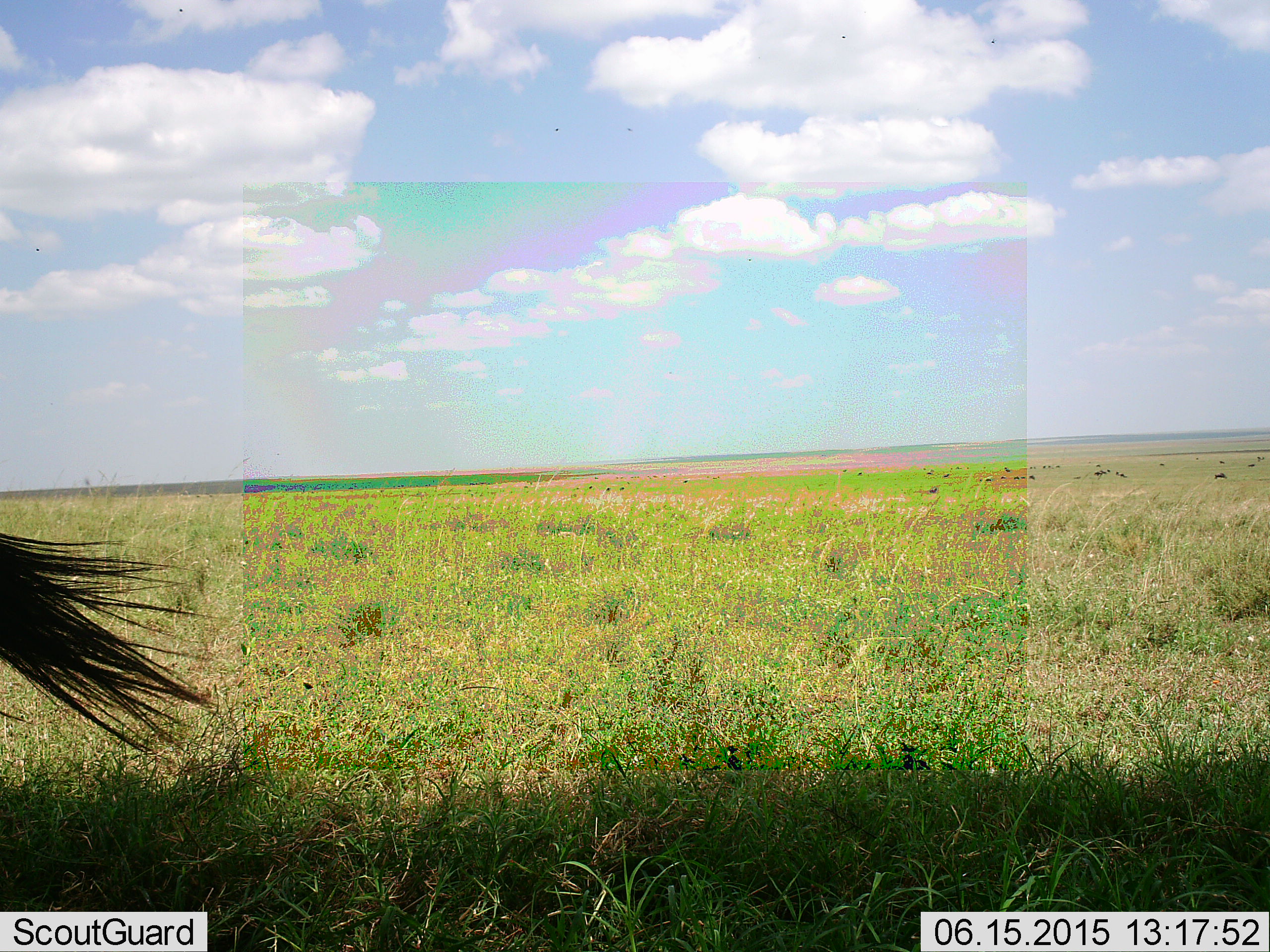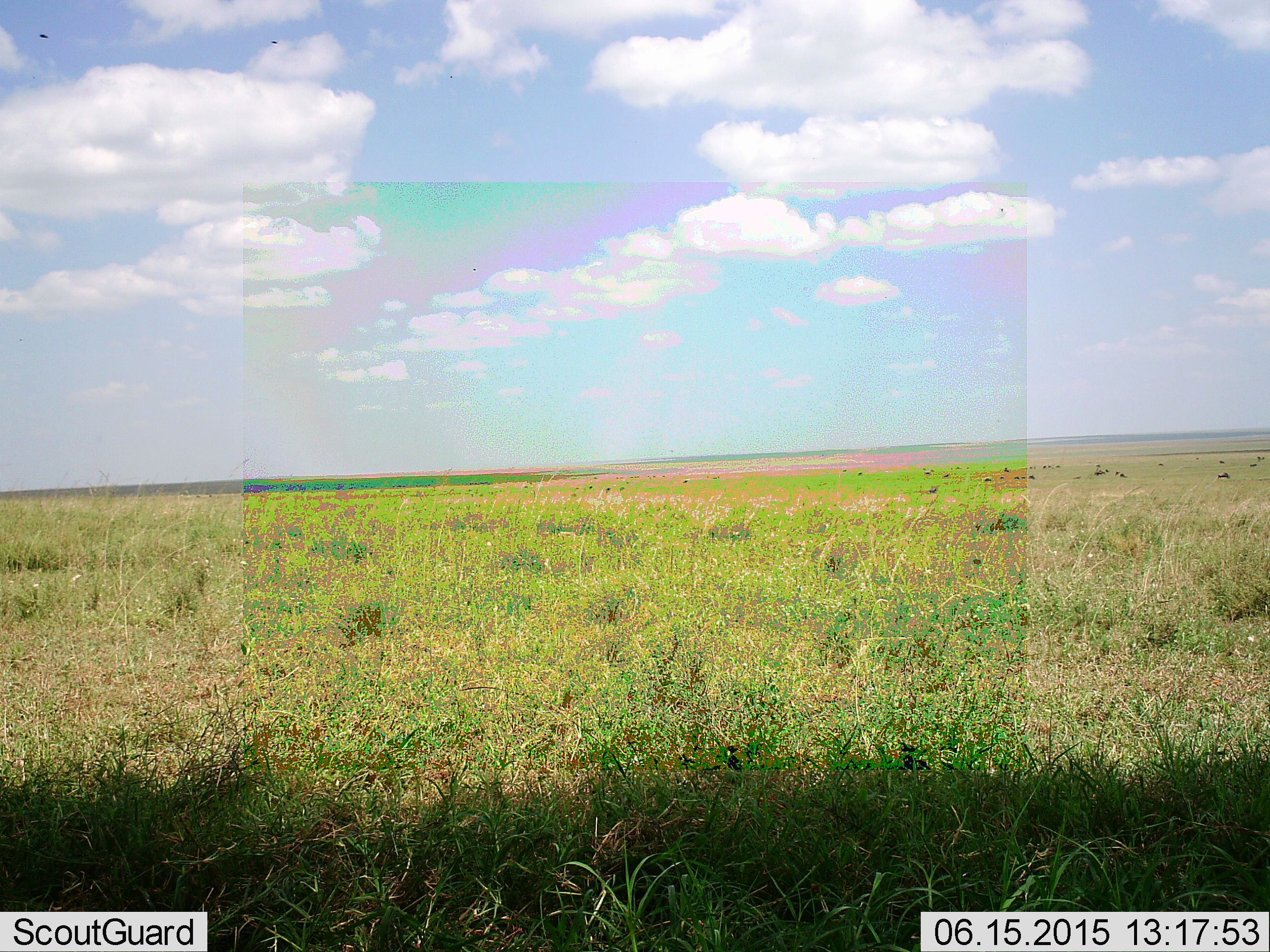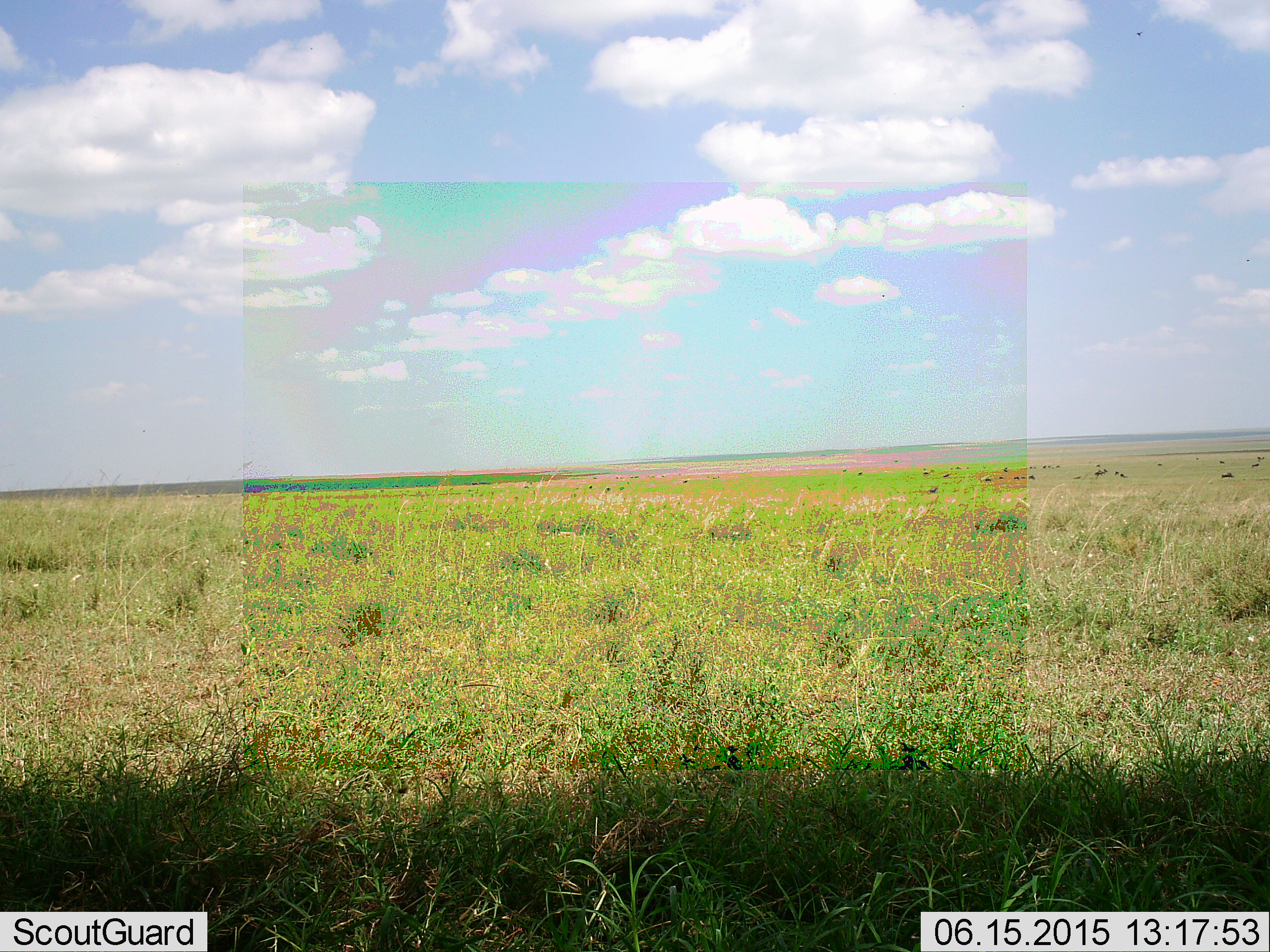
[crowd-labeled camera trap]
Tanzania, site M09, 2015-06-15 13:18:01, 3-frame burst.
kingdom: Animalia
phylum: Chordata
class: Mammalia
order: Artiodactyla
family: Bovidae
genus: Connochaetes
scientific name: Connochaetes taurinus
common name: blue wildebeest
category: wildebeest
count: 11-50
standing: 67%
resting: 0%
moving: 33%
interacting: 11%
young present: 0%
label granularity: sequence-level